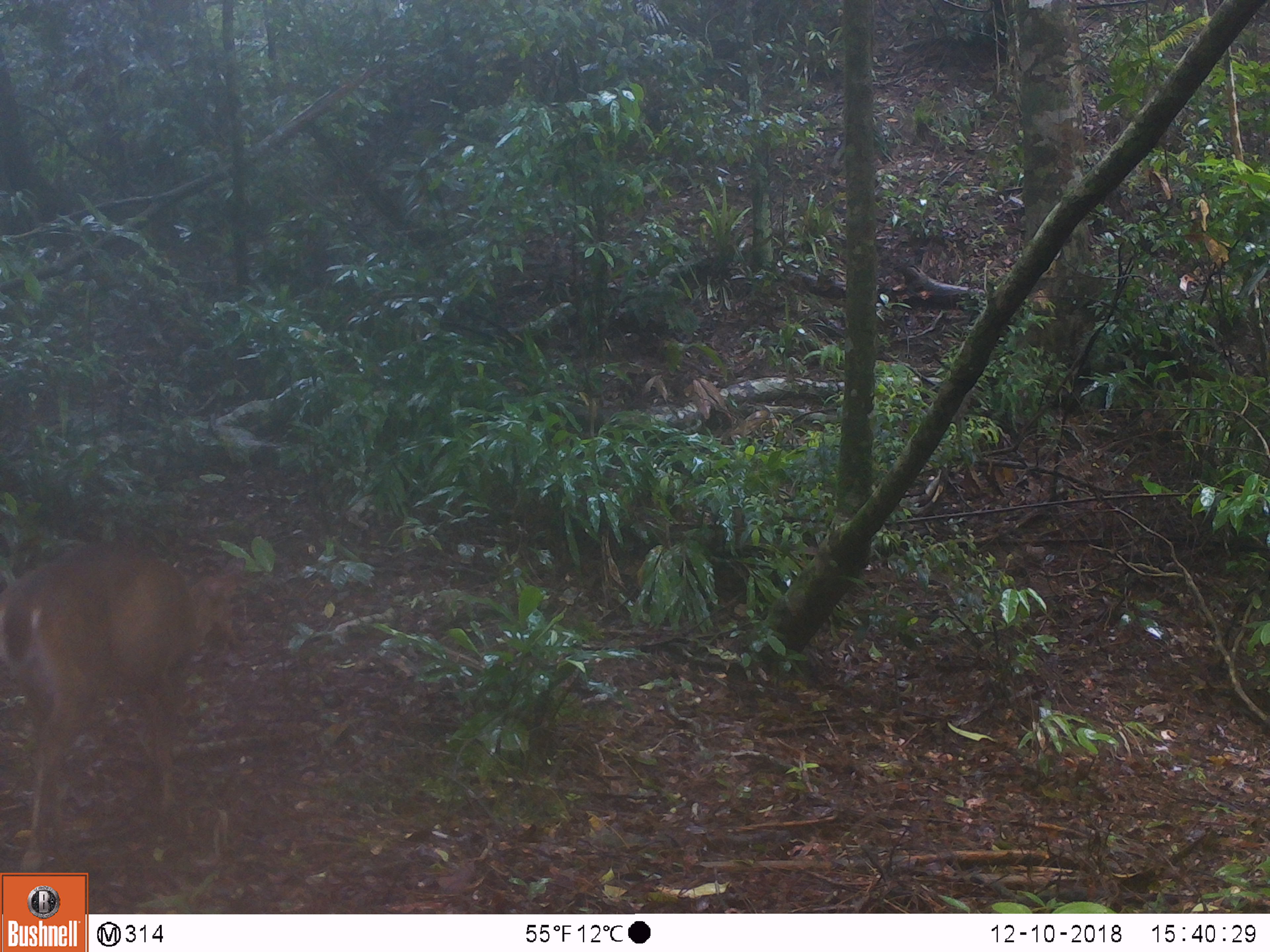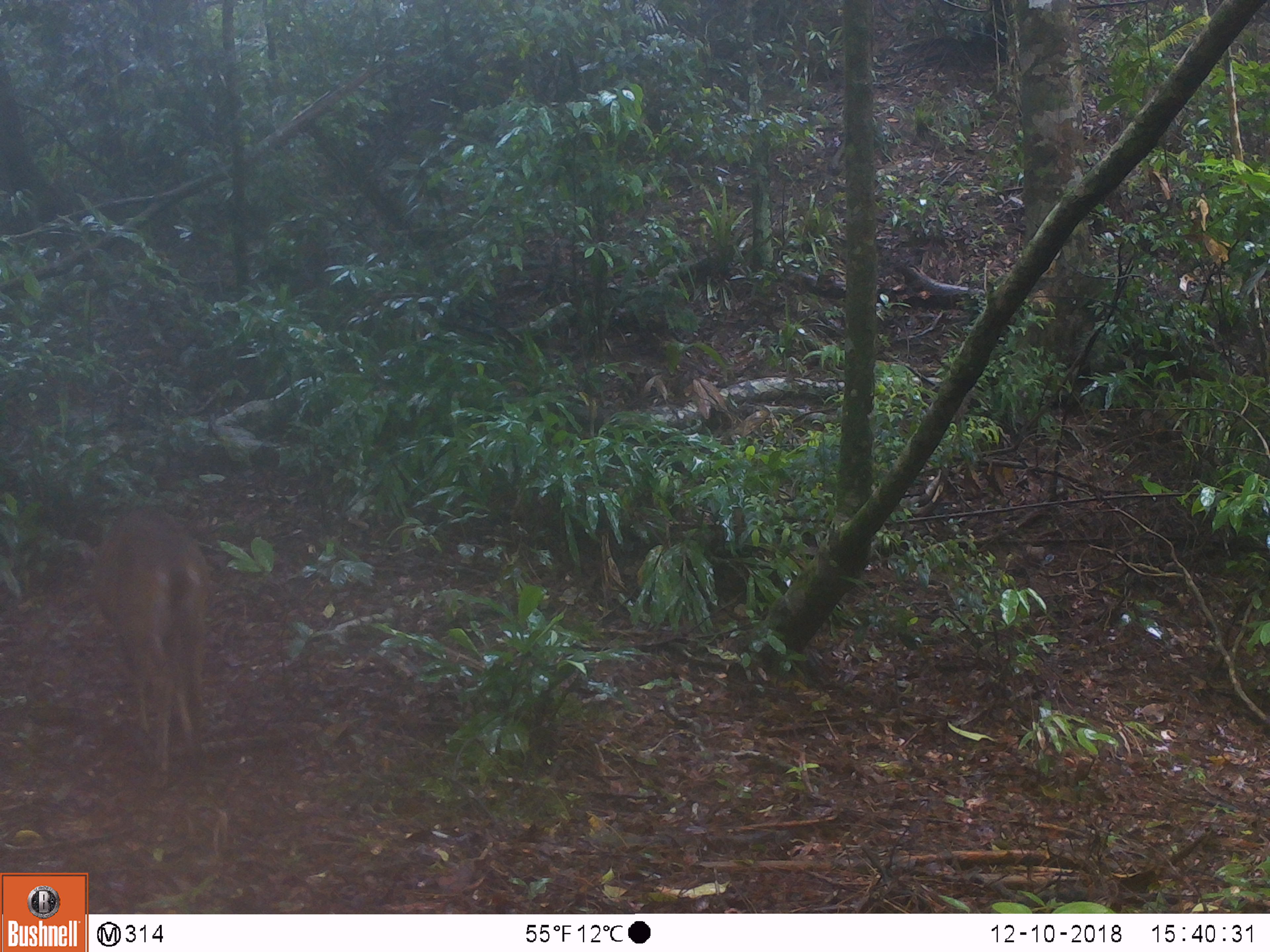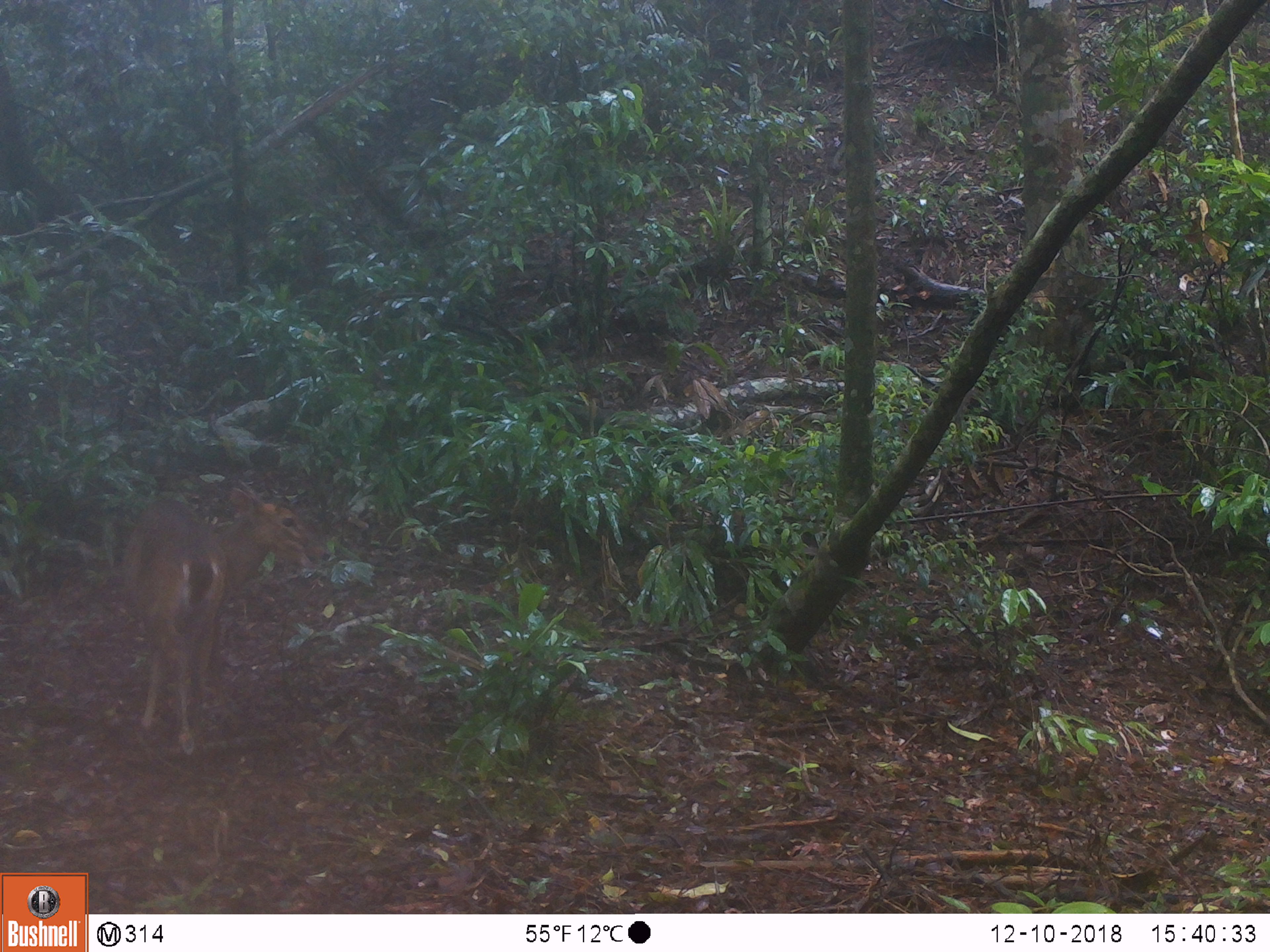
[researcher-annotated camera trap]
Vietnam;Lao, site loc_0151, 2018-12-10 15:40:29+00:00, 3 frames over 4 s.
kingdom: Animalia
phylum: Chordata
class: Mammalia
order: Artiodactyla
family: Cervidae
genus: Muntiacus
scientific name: Muntiacus vuquangensis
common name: large-antlered muntjac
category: large antlered muntjac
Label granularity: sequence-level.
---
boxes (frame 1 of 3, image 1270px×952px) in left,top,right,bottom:
large antlered muntjac: 0,541,247,871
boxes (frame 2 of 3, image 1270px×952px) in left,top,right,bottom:
large antlered muntjac: 74,503,212,789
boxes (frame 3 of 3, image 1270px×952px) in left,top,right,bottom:
large antlered muntjac: 119,478,332,755